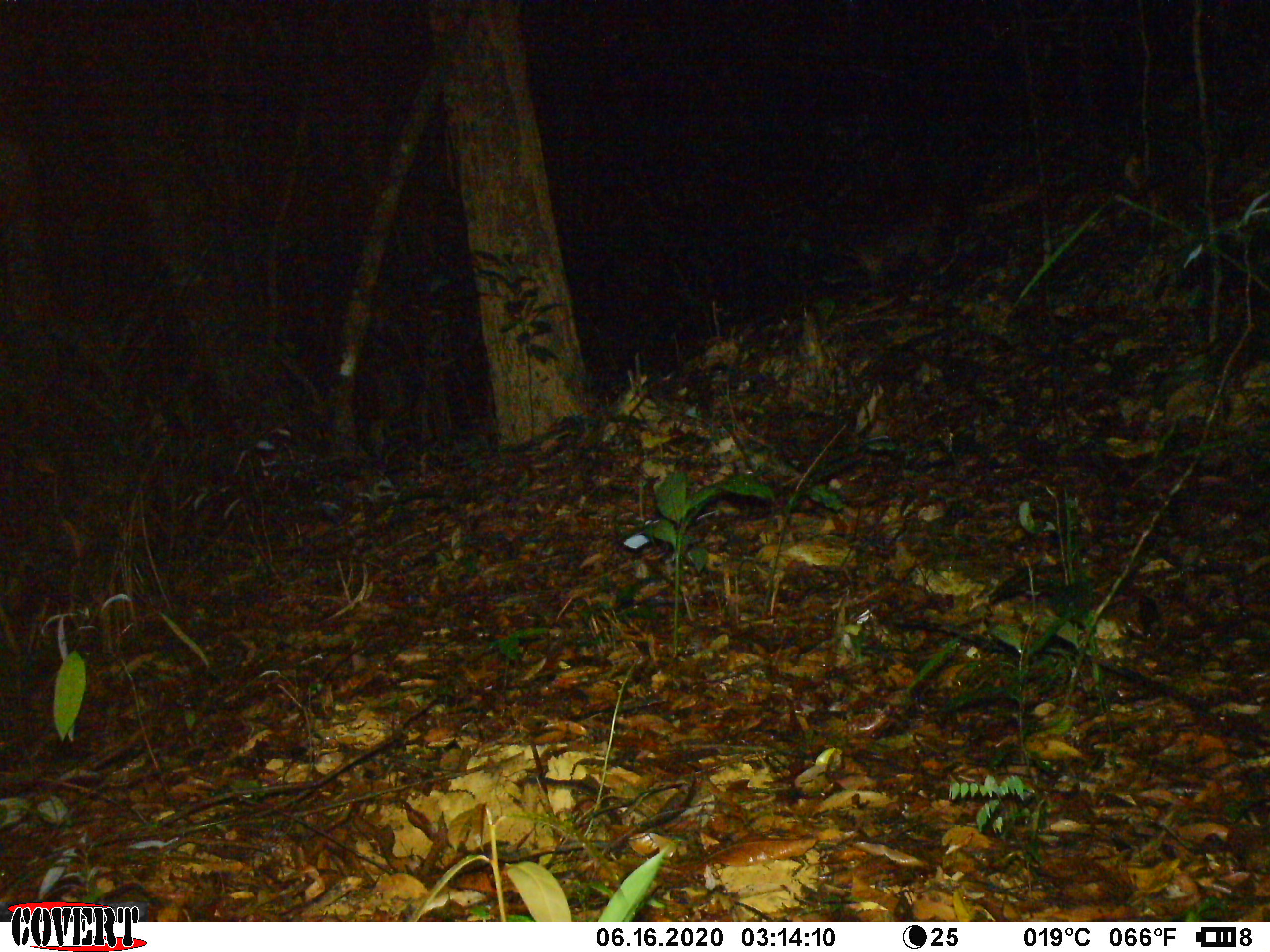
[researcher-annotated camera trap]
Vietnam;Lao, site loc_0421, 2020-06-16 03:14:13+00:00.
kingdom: Animalia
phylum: Chordata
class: Mammalia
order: Carnivora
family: Viverridae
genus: Paguma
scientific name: Paguma larvata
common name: masked palm civet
Masked palm civet (Paguma larvata). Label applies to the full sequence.